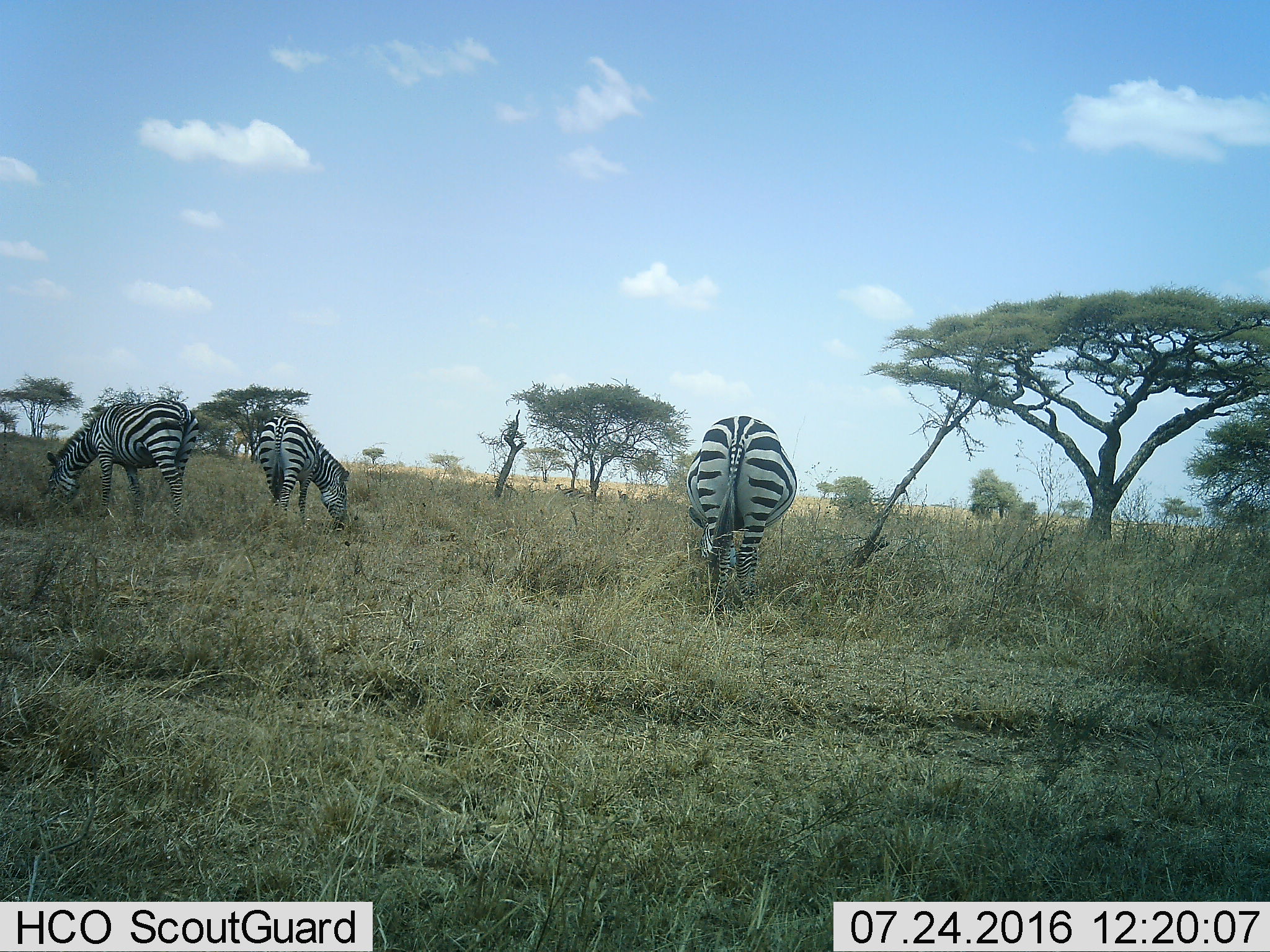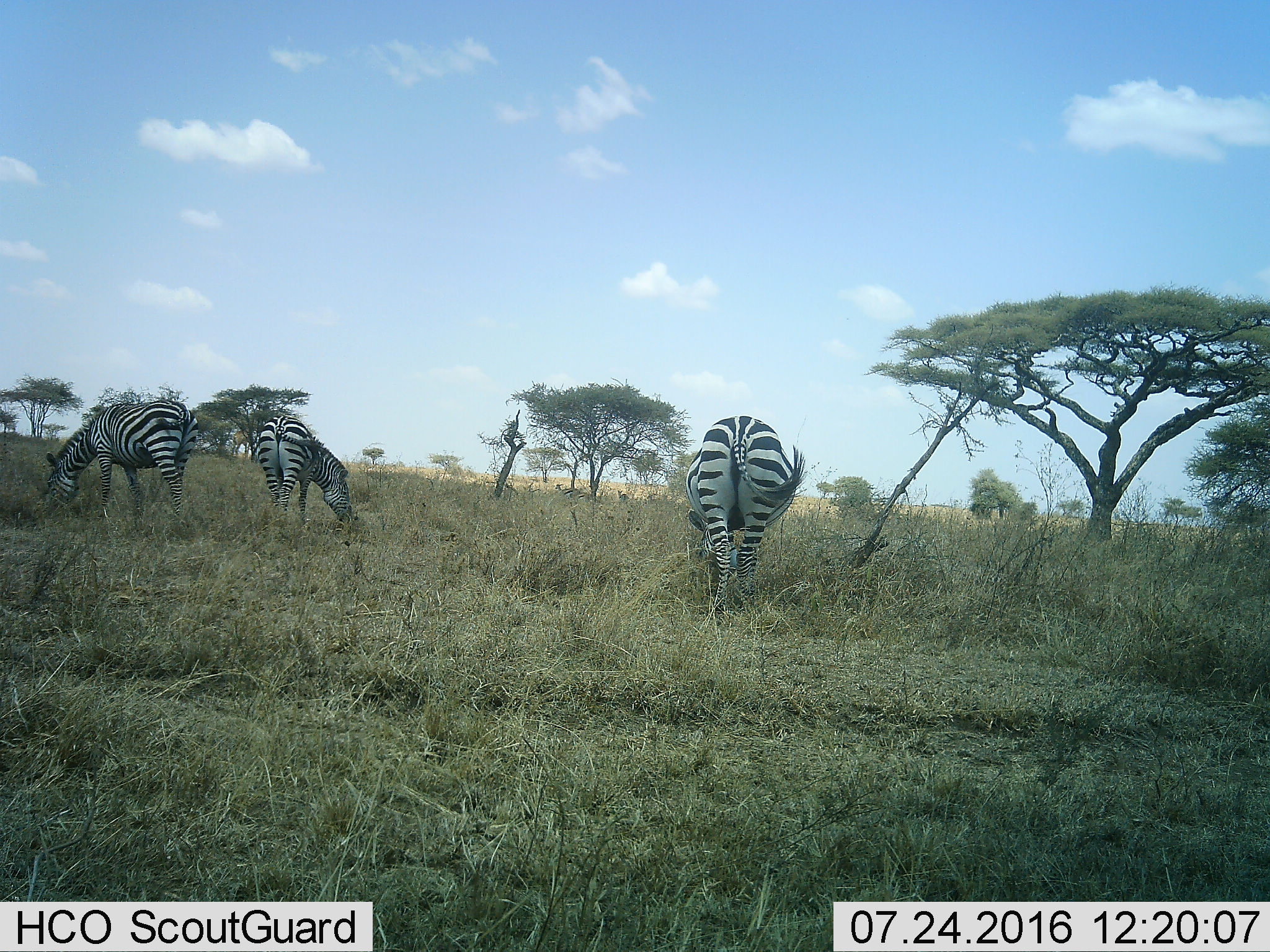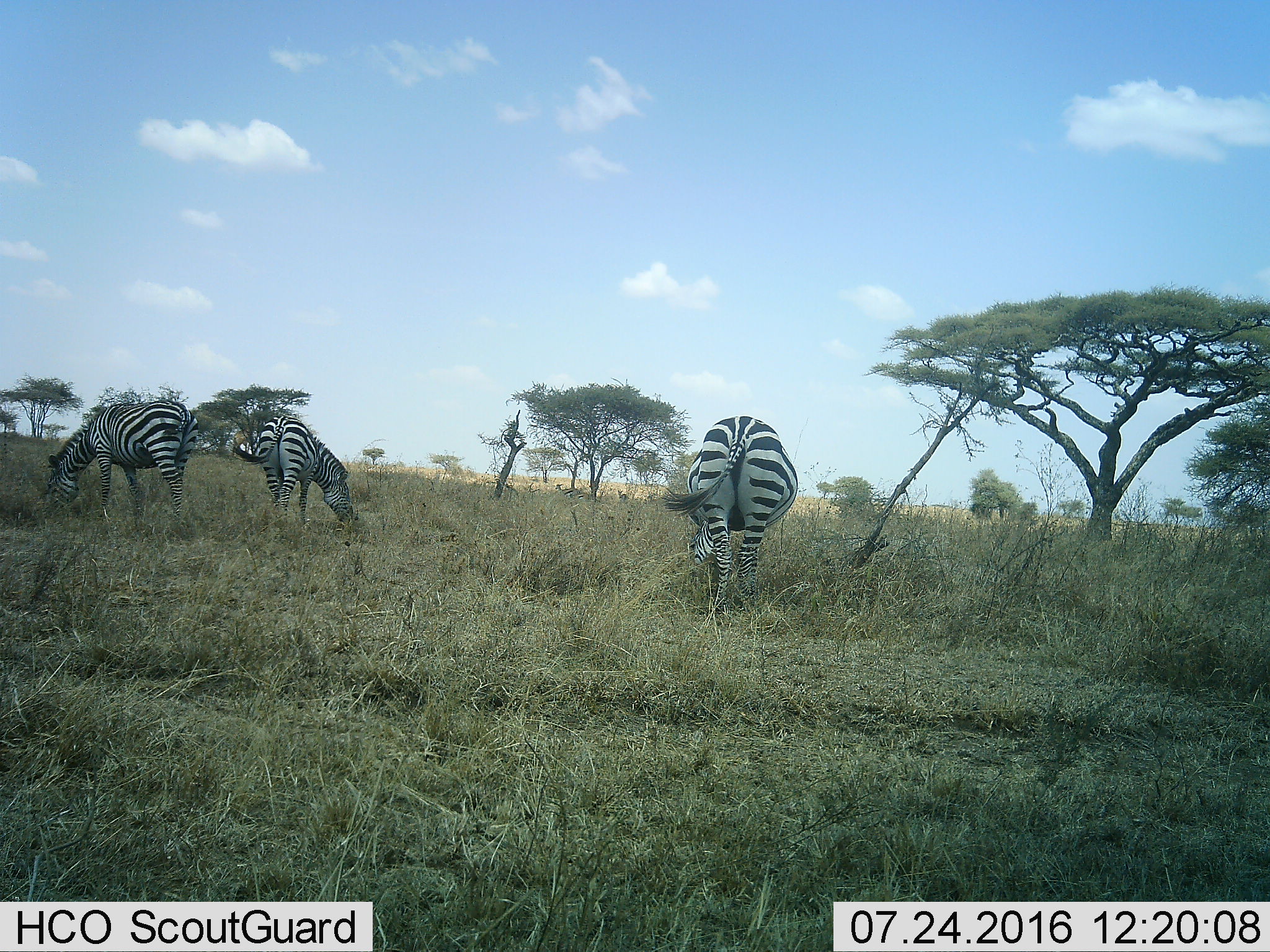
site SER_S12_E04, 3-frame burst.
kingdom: Animalia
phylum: Chordata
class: Mammalia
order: Perissodactyla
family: Equidae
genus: Equus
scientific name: Equus quagga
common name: plains zebra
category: zebraplains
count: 3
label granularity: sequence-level